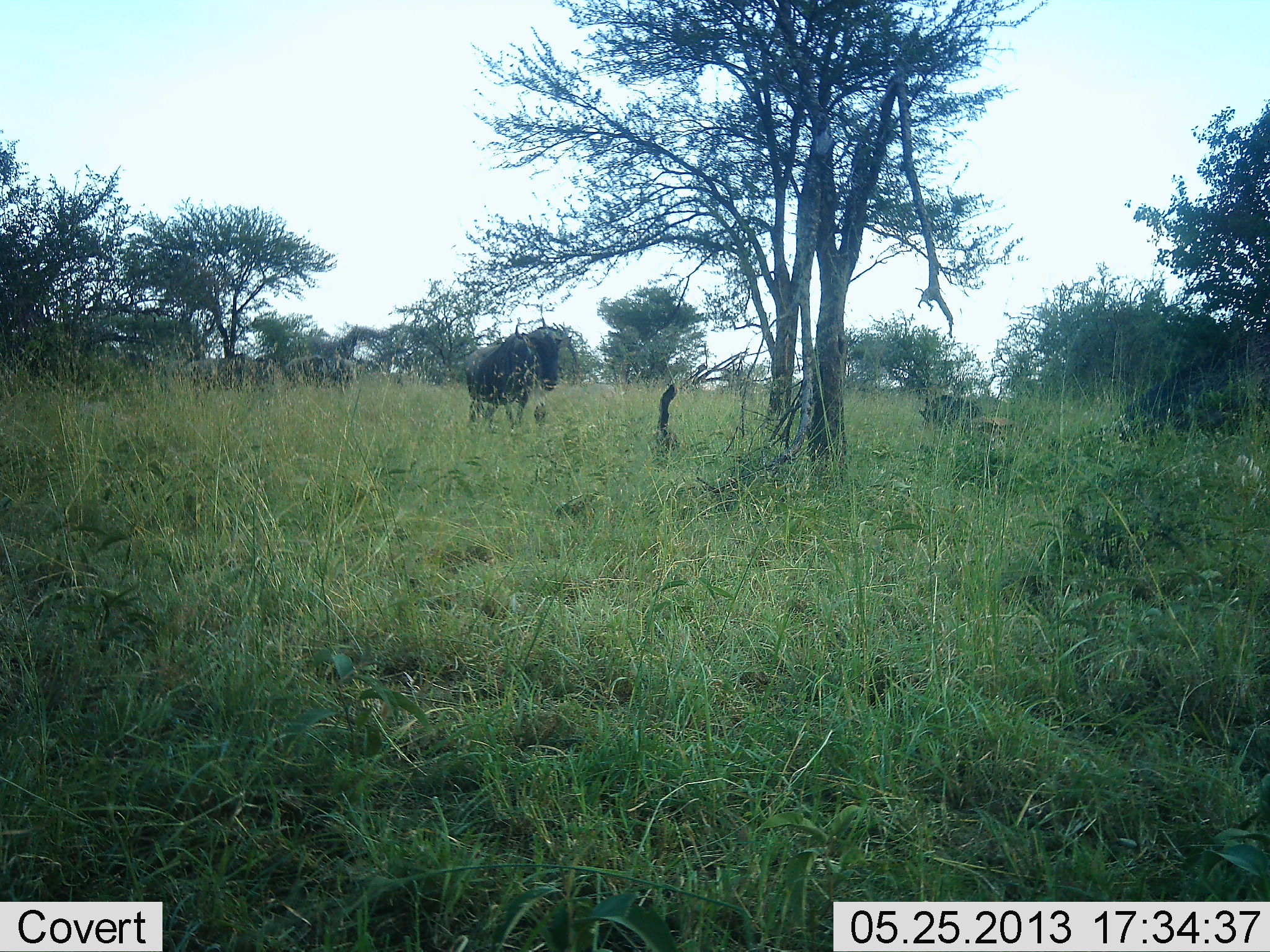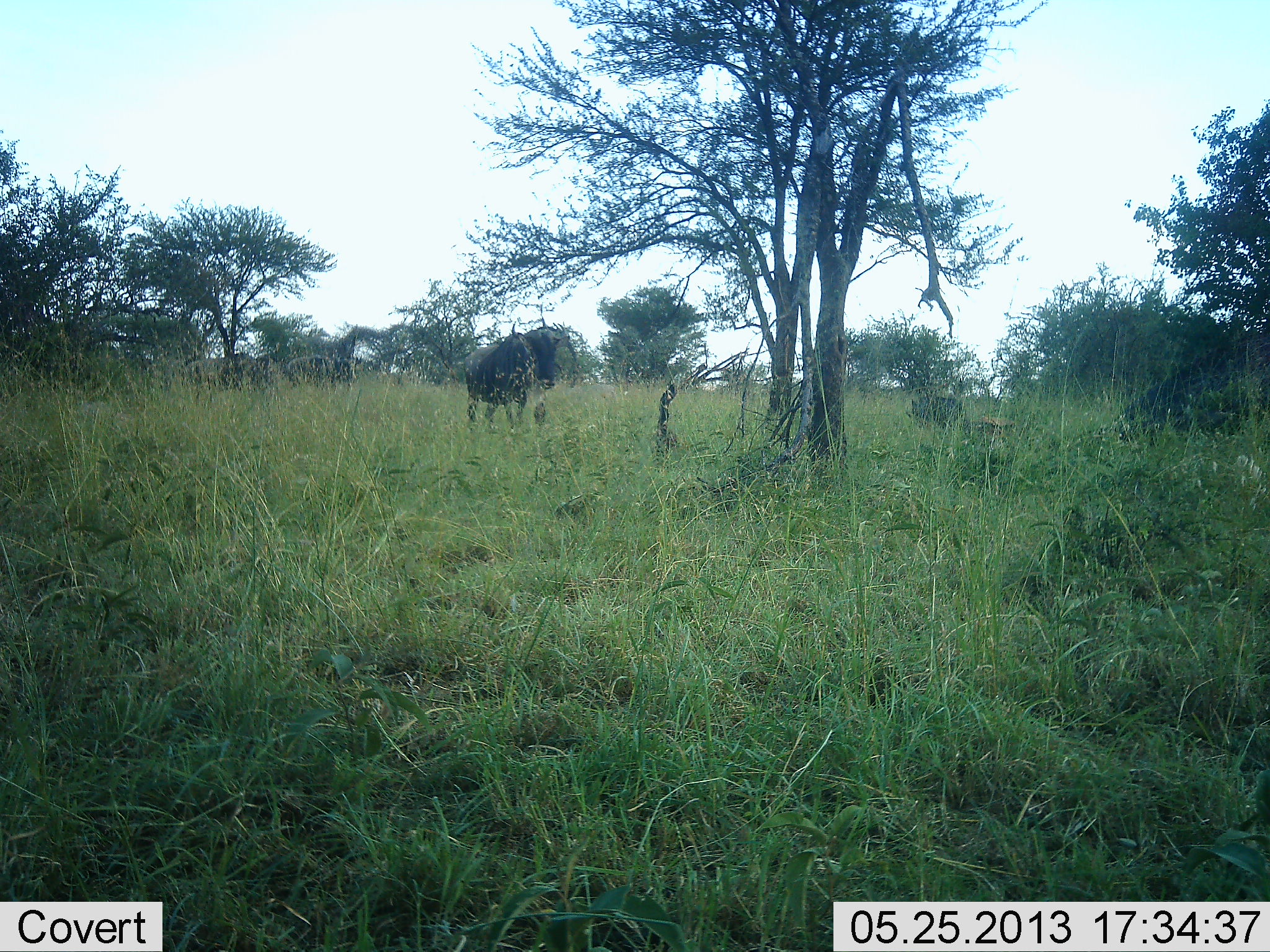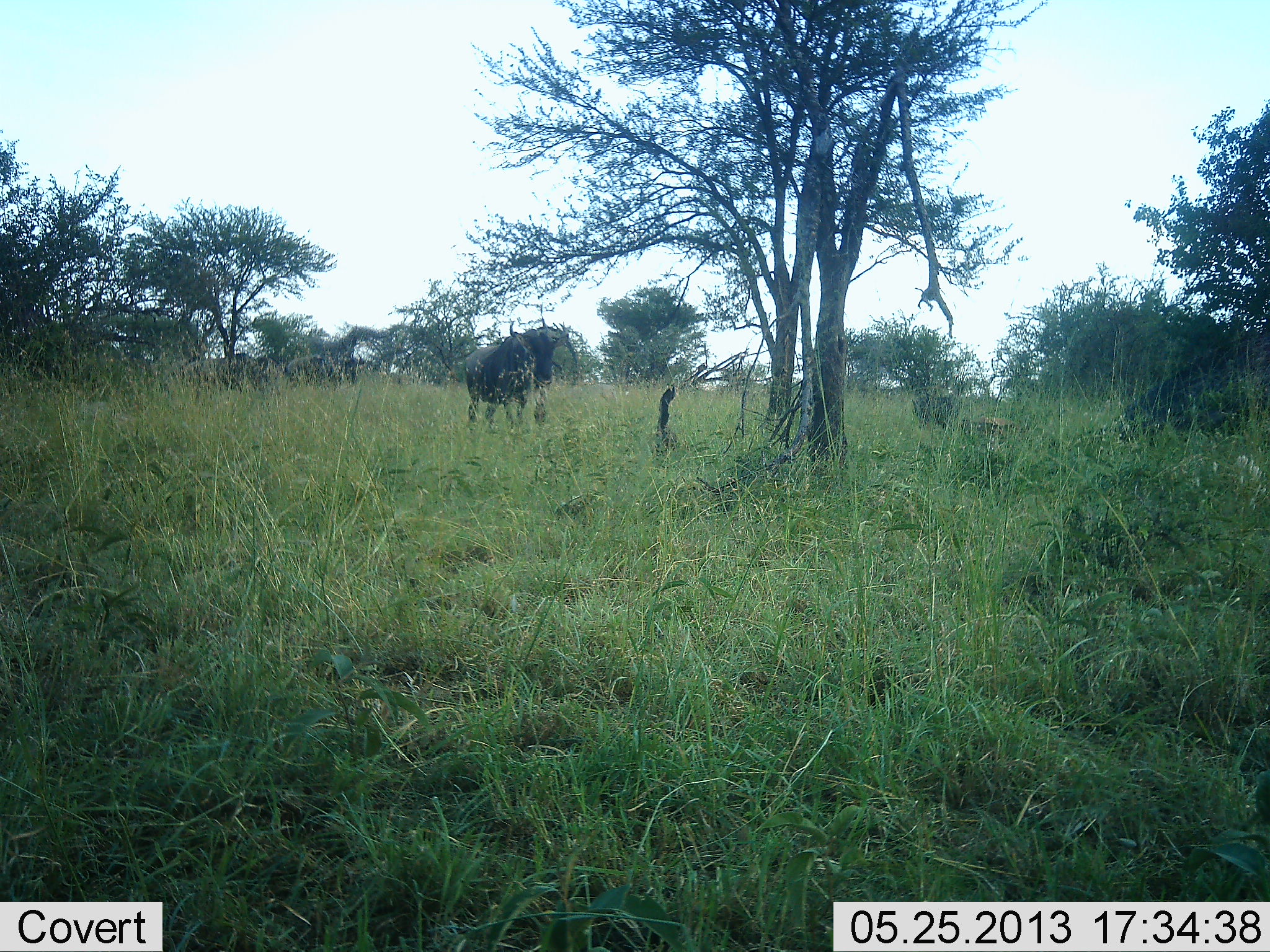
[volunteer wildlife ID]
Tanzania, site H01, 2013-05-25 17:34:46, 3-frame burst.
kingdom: Animalia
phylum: Chordata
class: Mammalia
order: Artiodactyla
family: Bovidae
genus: Connochaetes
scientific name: Connochaetes taurinus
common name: blue wildebeest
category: wildebeest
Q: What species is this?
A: Wildebeest (blue wildebeest) (Connochaetes taurinus).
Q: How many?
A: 3.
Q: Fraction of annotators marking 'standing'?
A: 77%.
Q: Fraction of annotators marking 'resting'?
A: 0%.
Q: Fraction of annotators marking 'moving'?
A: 18%.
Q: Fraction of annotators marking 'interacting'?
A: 0%.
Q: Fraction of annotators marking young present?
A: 0%.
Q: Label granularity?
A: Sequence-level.